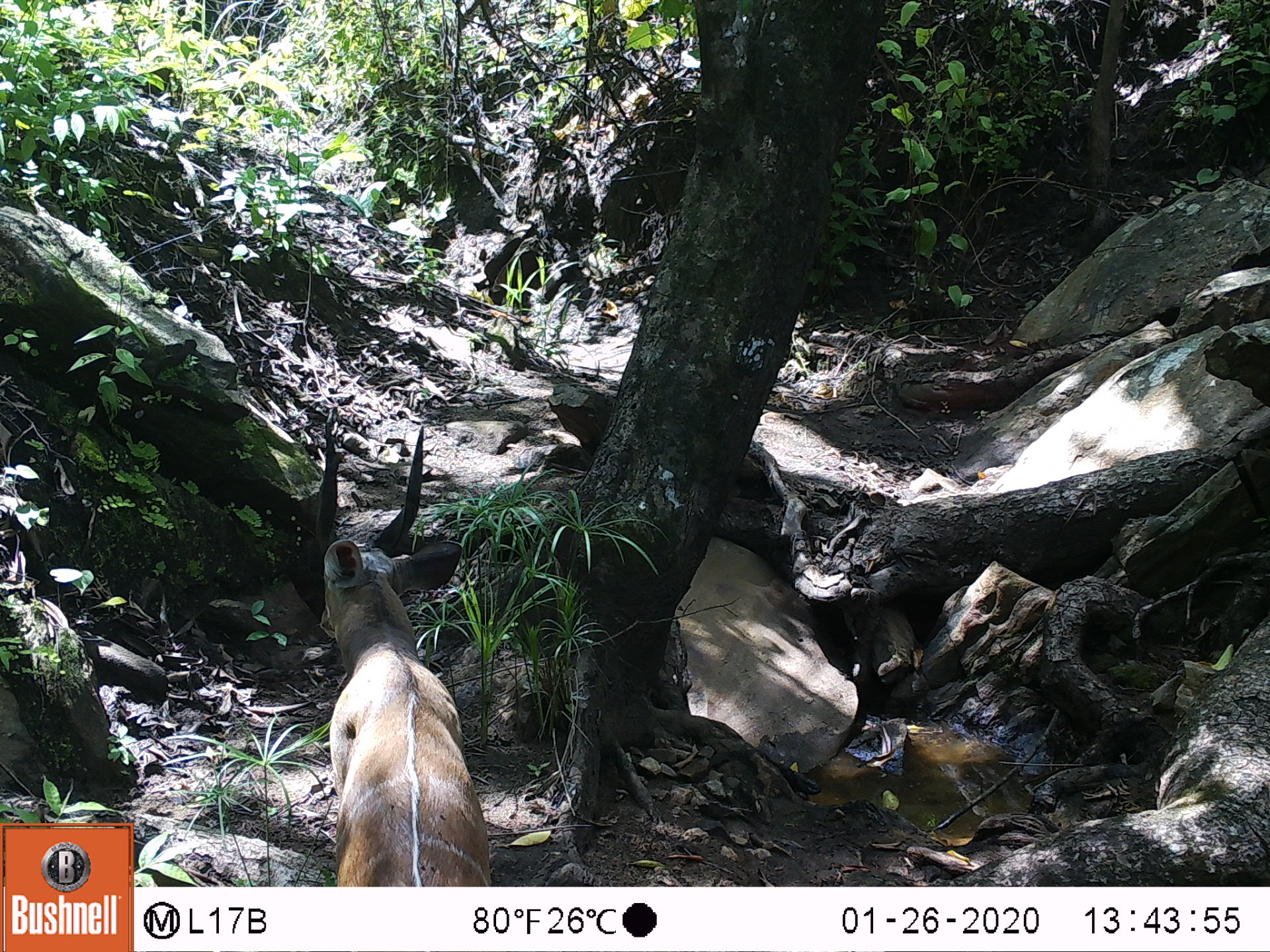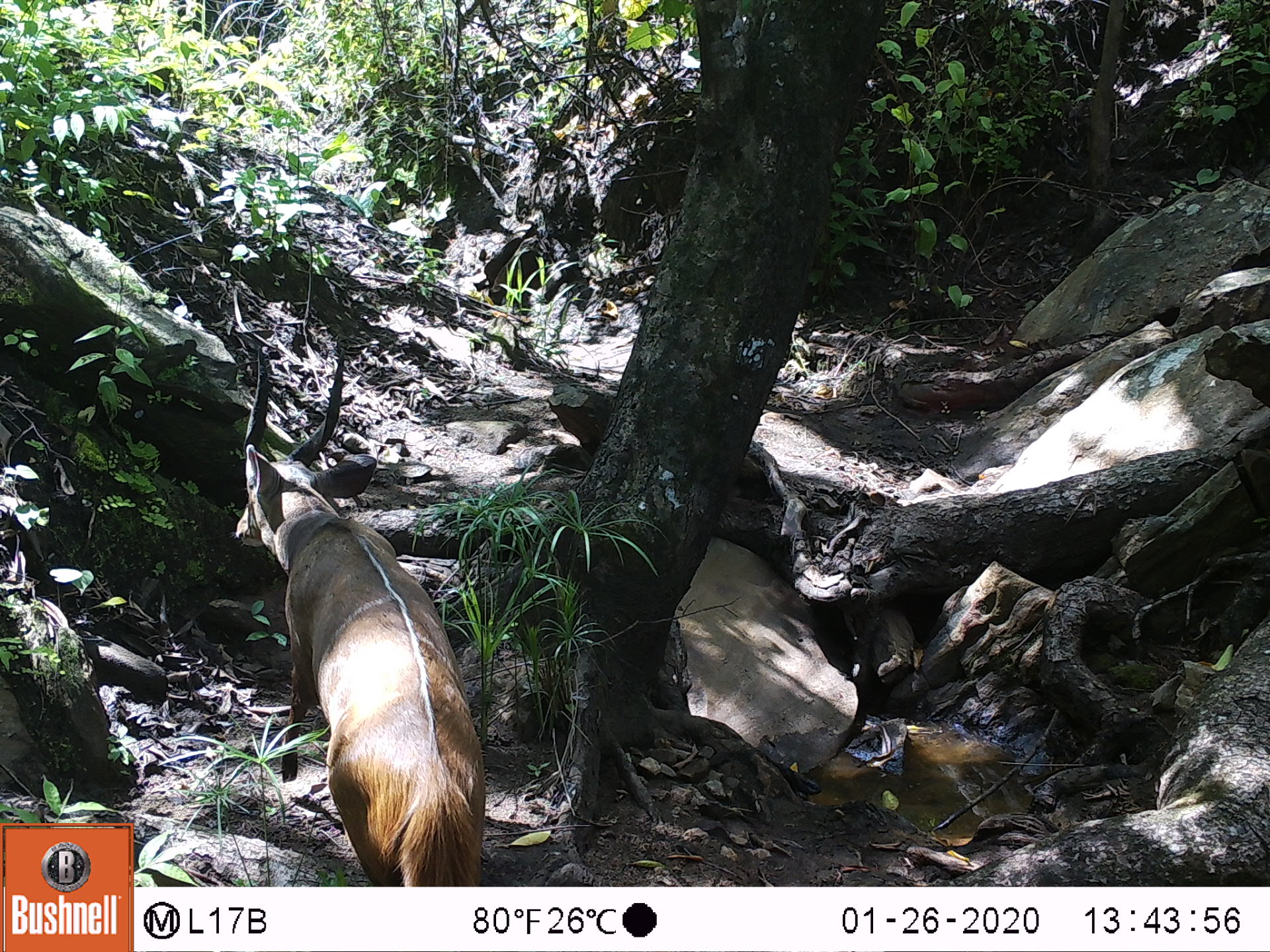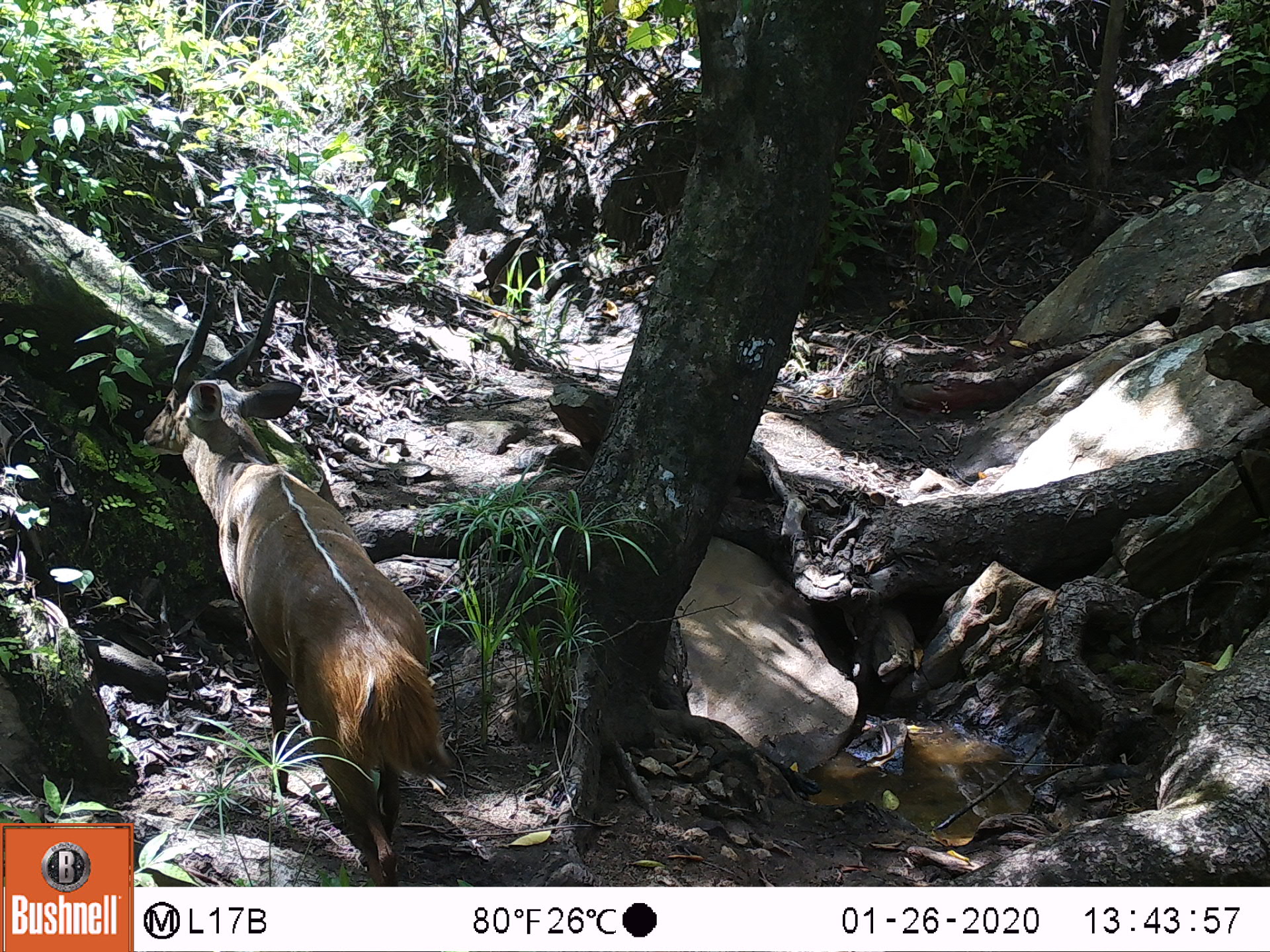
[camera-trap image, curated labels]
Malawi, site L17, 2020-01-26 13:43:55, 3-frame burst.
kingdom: Animalia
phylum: Chordata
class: Mammalia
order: Artiodactyla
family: Bovidae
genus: Tragelaphus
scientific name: Tragelaphus sylvaticus sylvaticus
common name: cape bushbuck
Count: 1.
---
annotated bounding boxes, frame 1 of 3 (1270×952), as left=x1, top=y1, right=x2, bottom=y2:
cape bushbuck: left=310, top=426, right=494, bottom=880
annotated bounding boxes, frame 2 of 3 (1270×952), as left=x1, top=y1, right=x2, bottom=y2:
cape bushbuck: left=228, top=341, right=487, bottom=880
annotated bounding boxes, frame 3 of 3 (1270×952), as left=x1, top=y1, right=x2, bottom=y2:
cape bushbuck: left=136, top=279, right=440, bottom=875